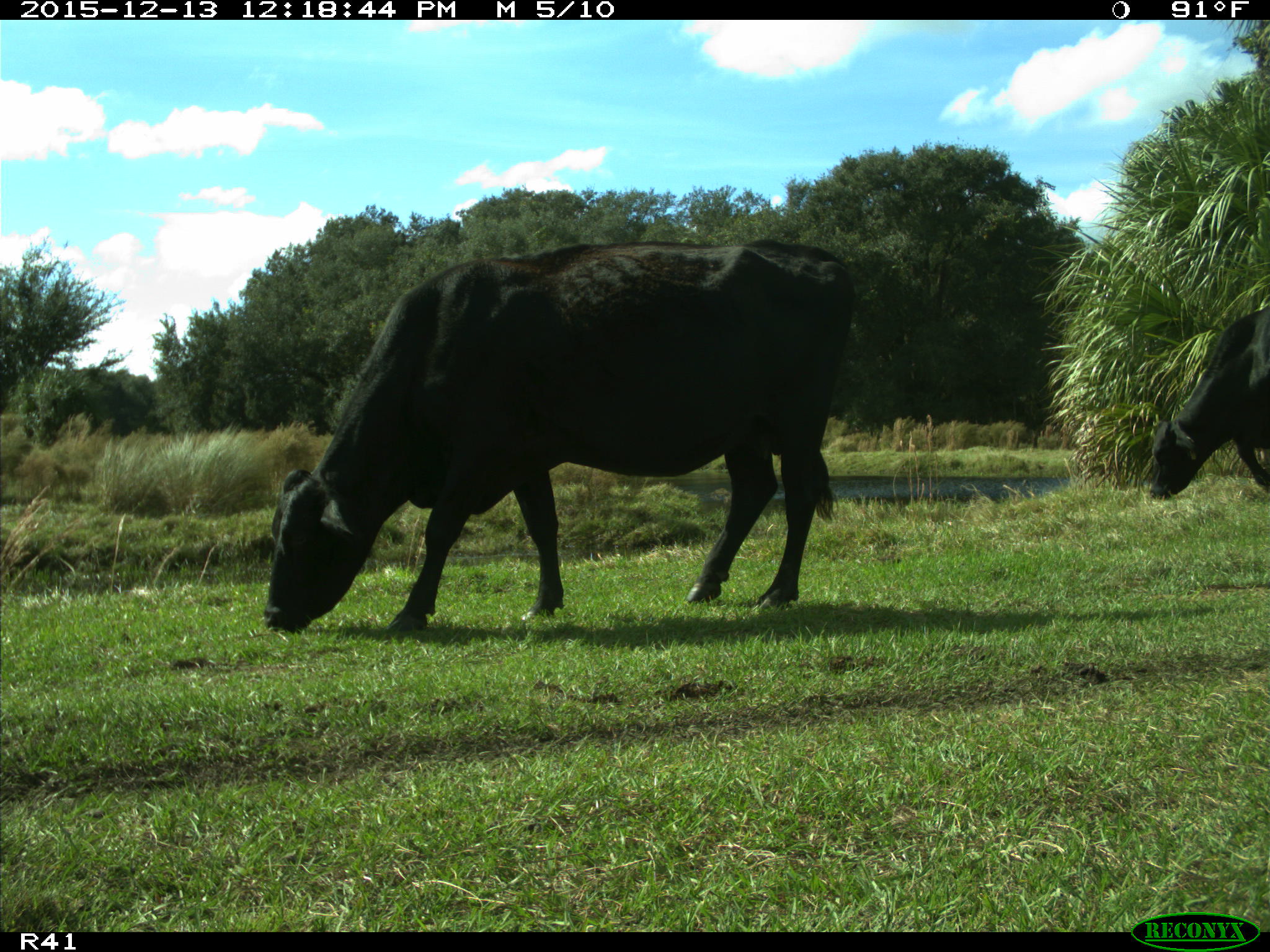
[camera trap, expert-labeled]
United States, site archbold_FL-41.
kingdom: Animalia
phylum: Chordata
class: Mammalia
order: Artiodactyla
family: Bovidae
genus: Bos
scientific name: Bos taurus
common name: domestic cow